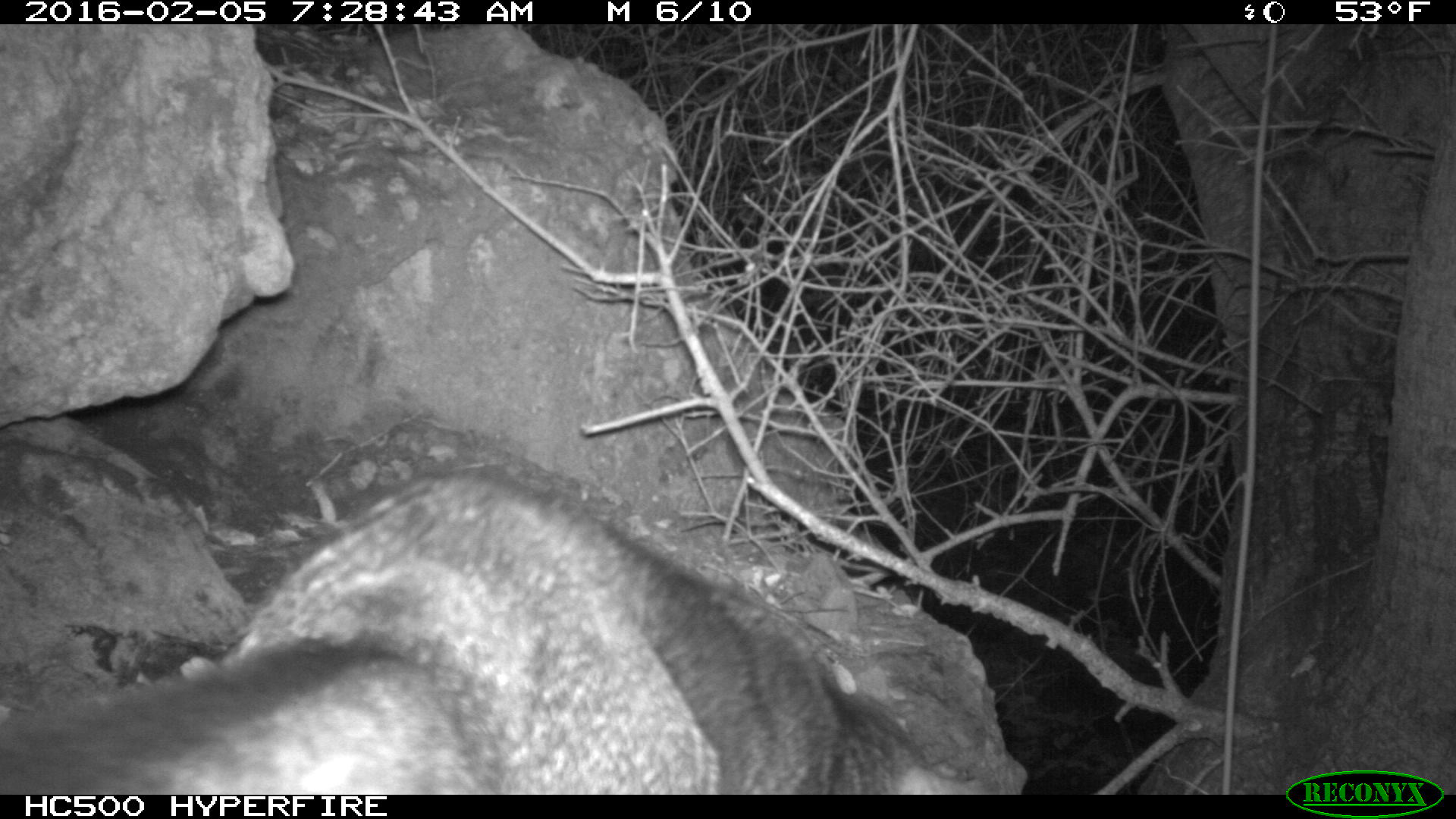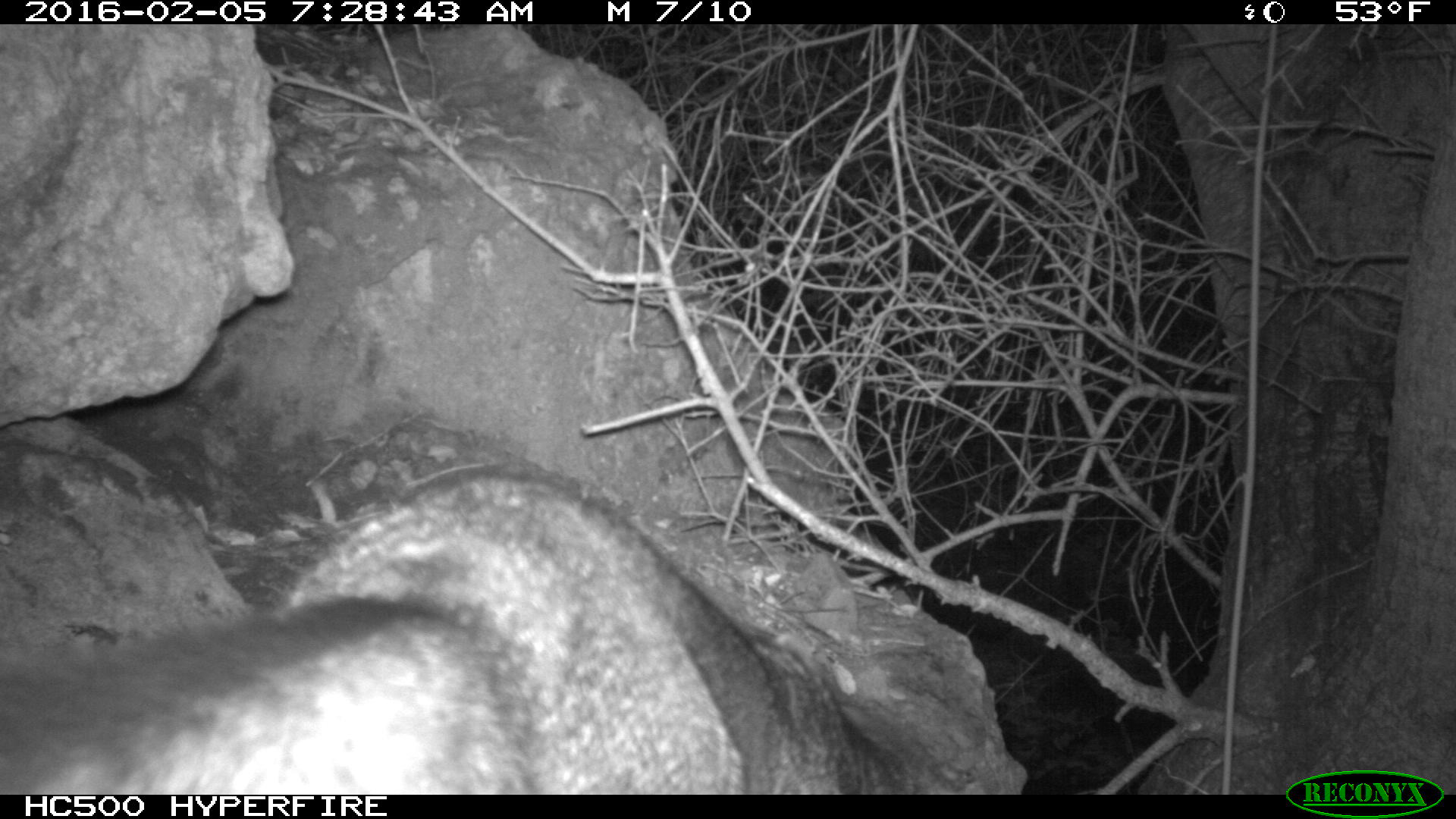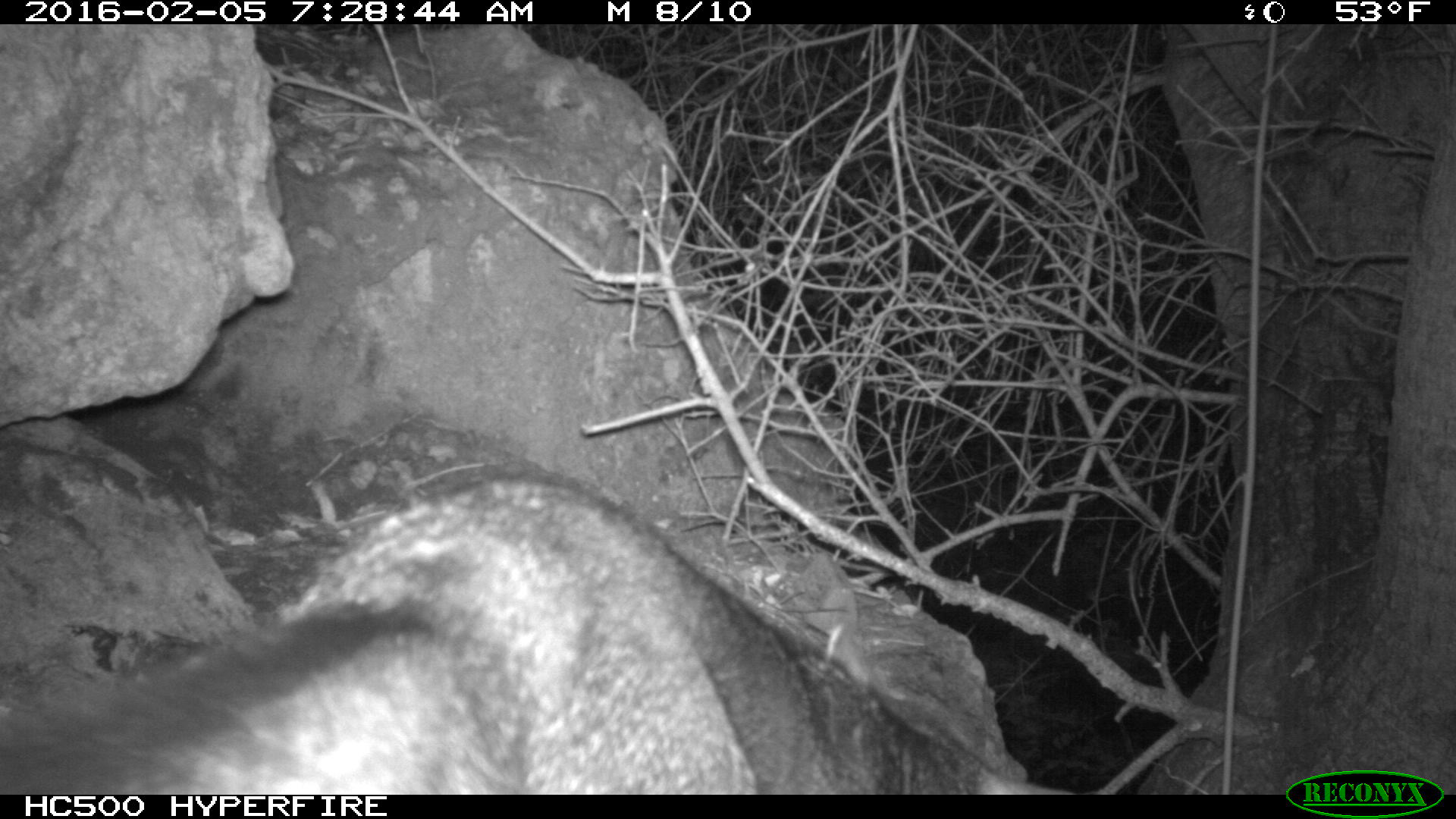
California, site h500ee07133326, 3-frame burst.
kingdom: Animalia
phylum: Chordata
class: Mammalia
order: Carnivora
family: Canidae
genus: Urocyon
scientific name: Urocyon littoralis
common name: island fox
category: fox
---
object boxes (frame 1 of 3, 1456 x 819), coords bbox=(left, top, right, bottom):
fox: bbox=(0, 465, 990, 793)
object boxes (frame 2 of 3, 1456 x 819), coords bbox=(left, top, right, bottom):
fox: bbox=(0, 463, 920, 795)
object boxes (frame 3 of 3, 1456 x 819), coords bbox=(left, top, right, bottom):
fox: bbox=(0, 471, 1075, 794)